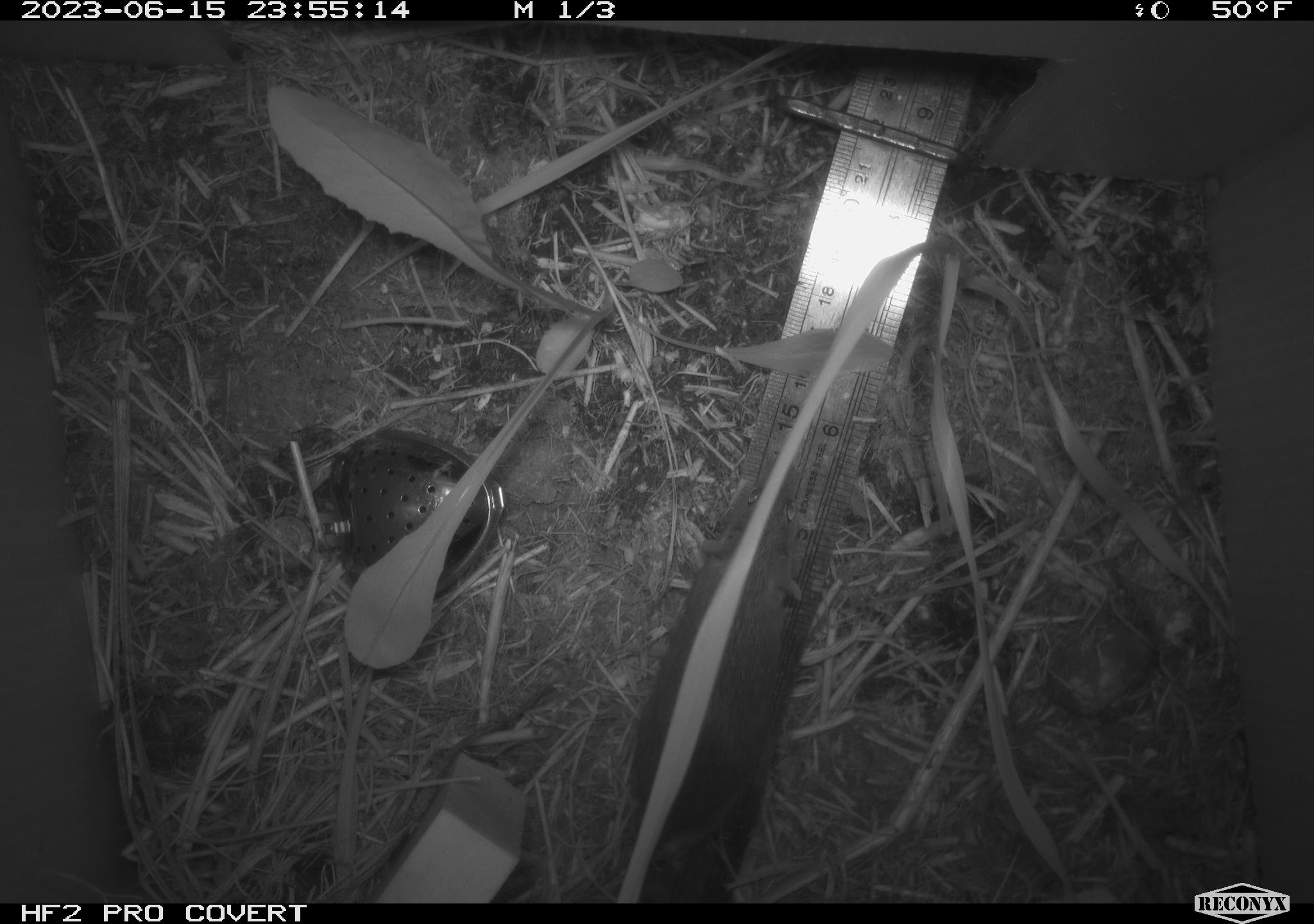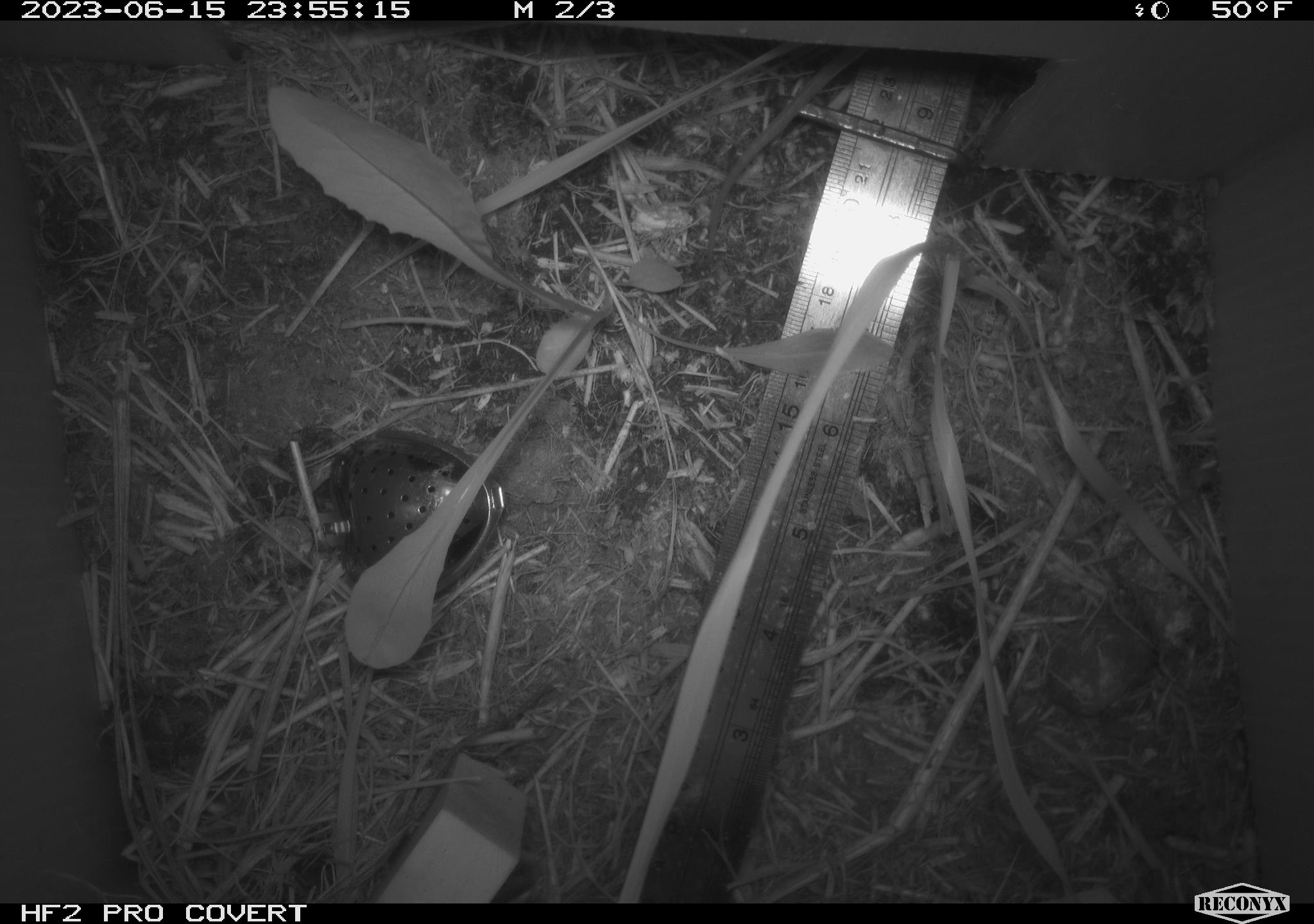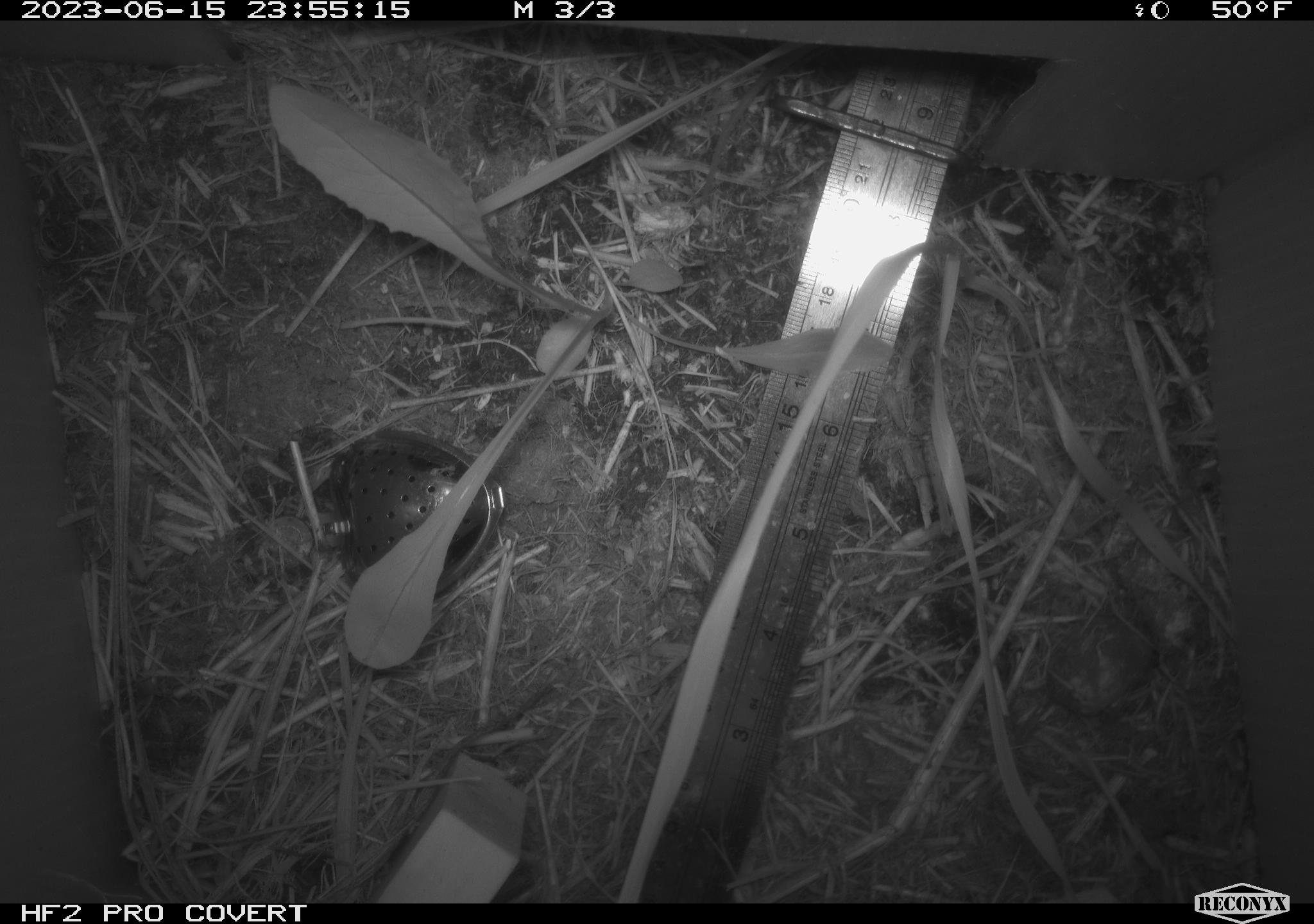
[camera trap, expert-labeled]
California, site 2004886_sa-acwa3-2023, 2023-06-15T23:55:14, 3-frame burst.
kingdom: Animalia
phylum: Chordata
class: Mammalia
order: Rodentia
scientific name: Rodentia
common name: mouse species